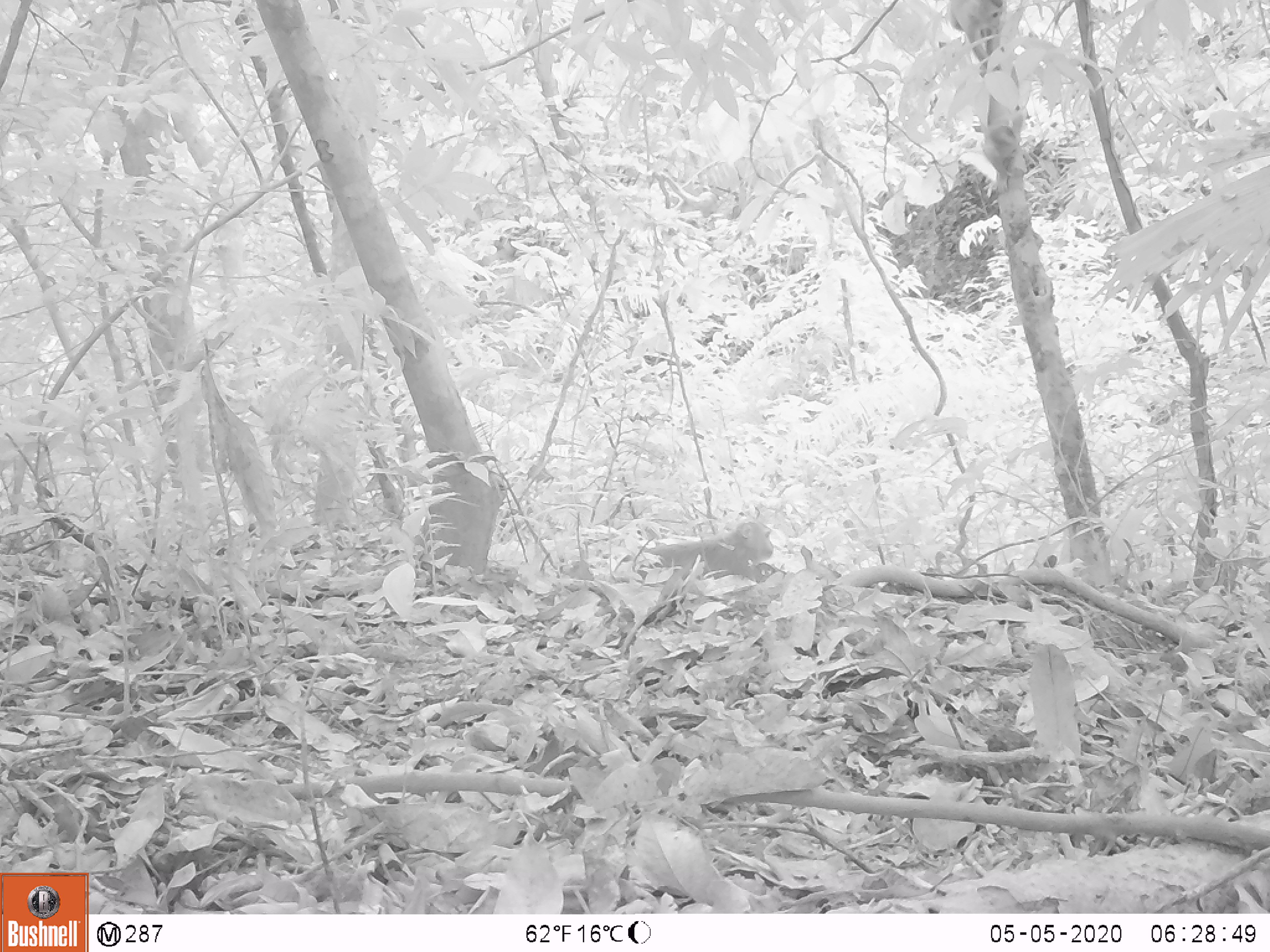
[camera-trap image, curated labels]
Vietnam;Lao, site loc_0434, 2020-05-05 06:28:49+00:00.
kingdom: Animalia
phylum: Chordata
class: Mammalia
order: Primates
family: Cercopithecidae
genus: Macaca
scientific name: Macaca nemestrina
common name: pig-tailed macaque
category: pig tailed macaque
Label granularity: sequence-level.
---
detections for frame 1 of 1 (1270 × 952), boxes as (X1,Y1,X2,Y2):
pig tailed macaque: (637,520,774,586); (949,0,1007,78); (979,111,1024,179)